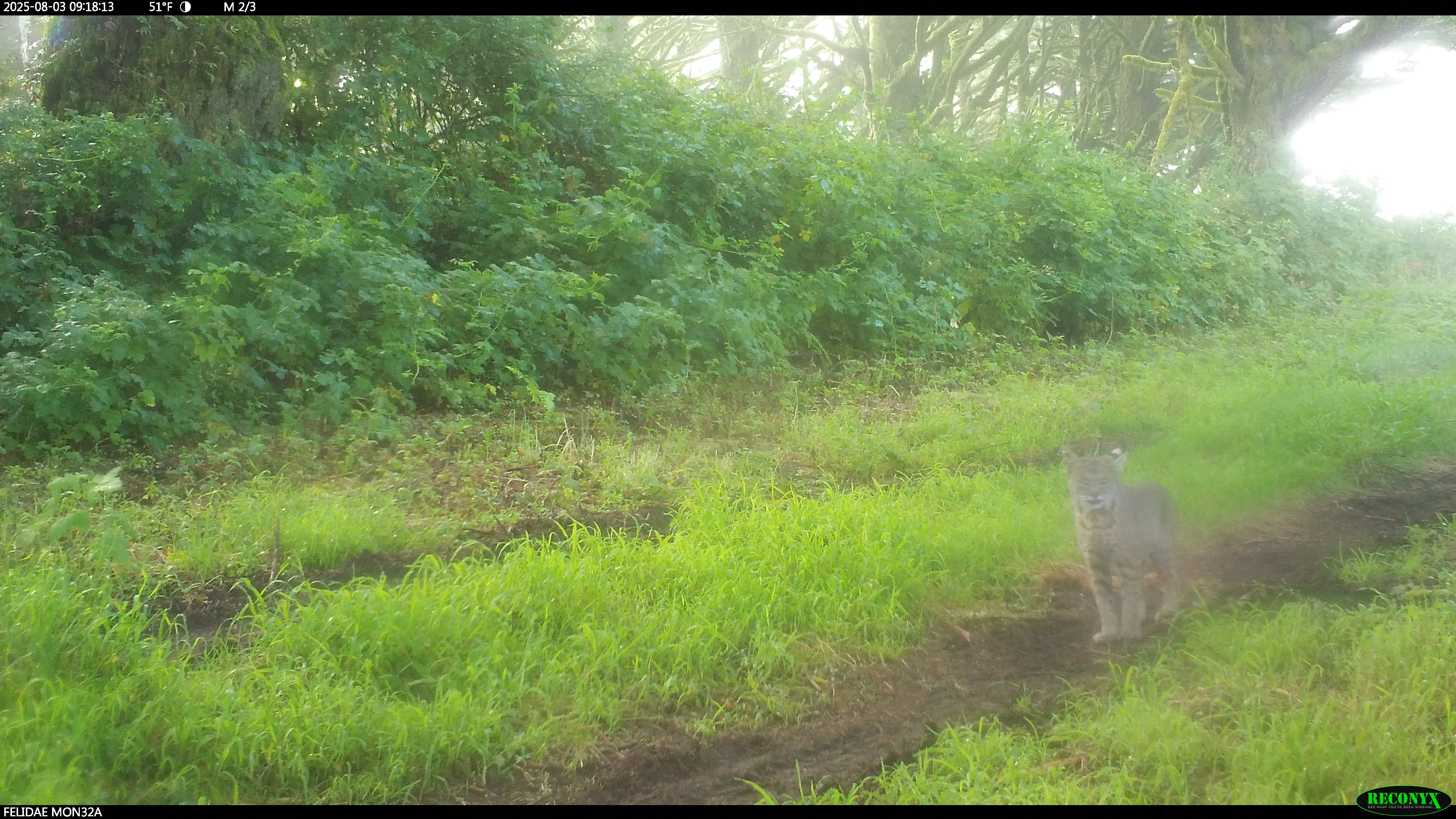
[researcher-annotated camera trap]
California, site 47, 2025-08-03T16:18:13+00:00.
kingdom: Animalia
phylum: Chordata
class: Mammalia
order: Carnivora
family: Felidae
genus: Lynx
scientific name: Lynx rufus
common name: bobcat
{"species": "bobcat (Lynx rufus)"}